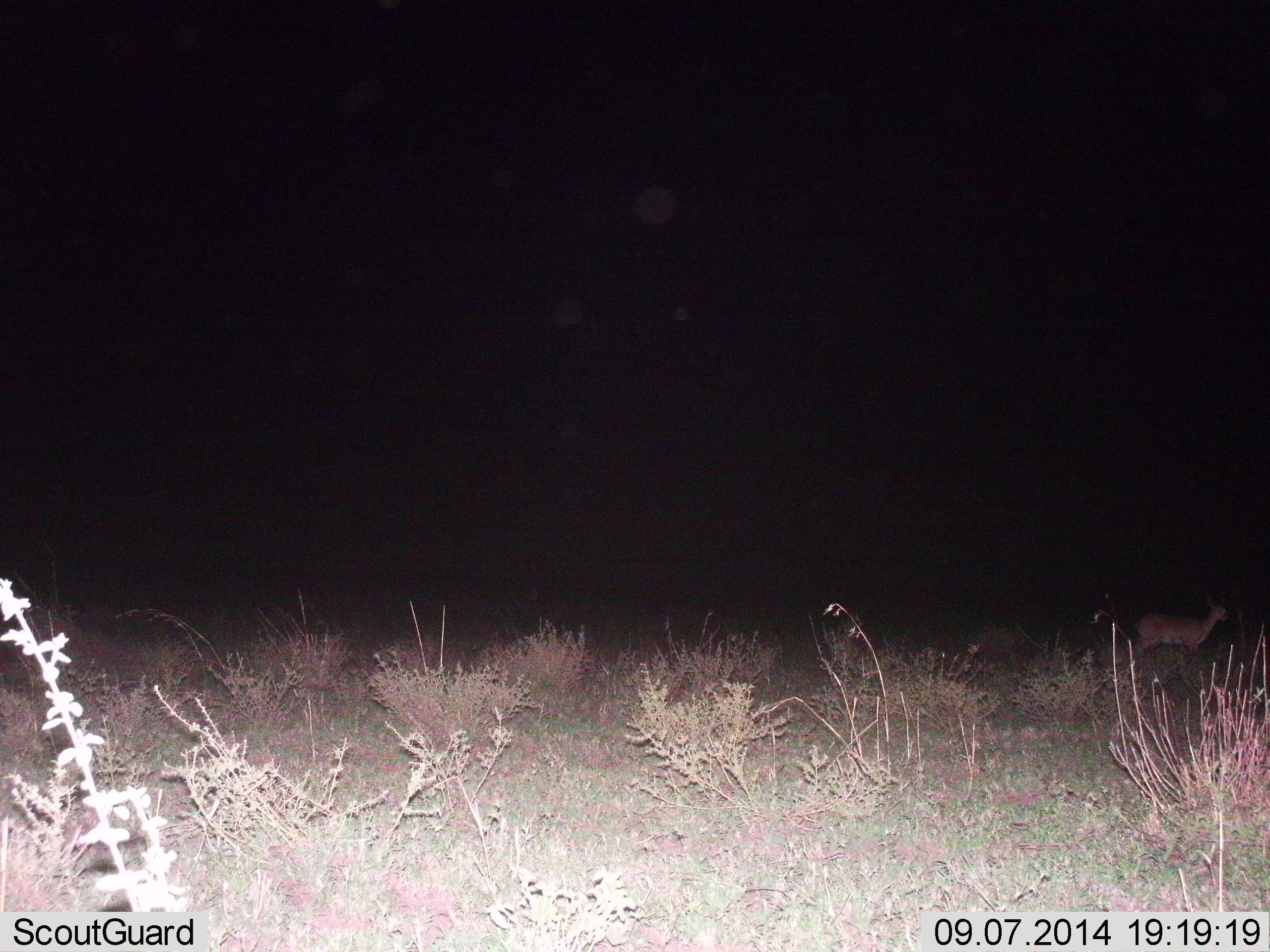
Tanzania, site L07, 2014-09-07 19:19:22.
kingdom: Animalia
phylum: Chordata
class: Mammalia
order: Artiodactyla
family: Bovidae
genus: Madoqua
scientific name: Madoqua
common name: dikdik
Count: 1.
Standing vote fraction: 60%.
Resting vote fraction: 0%.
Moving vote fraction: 40%.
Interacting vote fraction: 0%.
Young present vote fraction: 0%.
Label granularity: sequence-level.